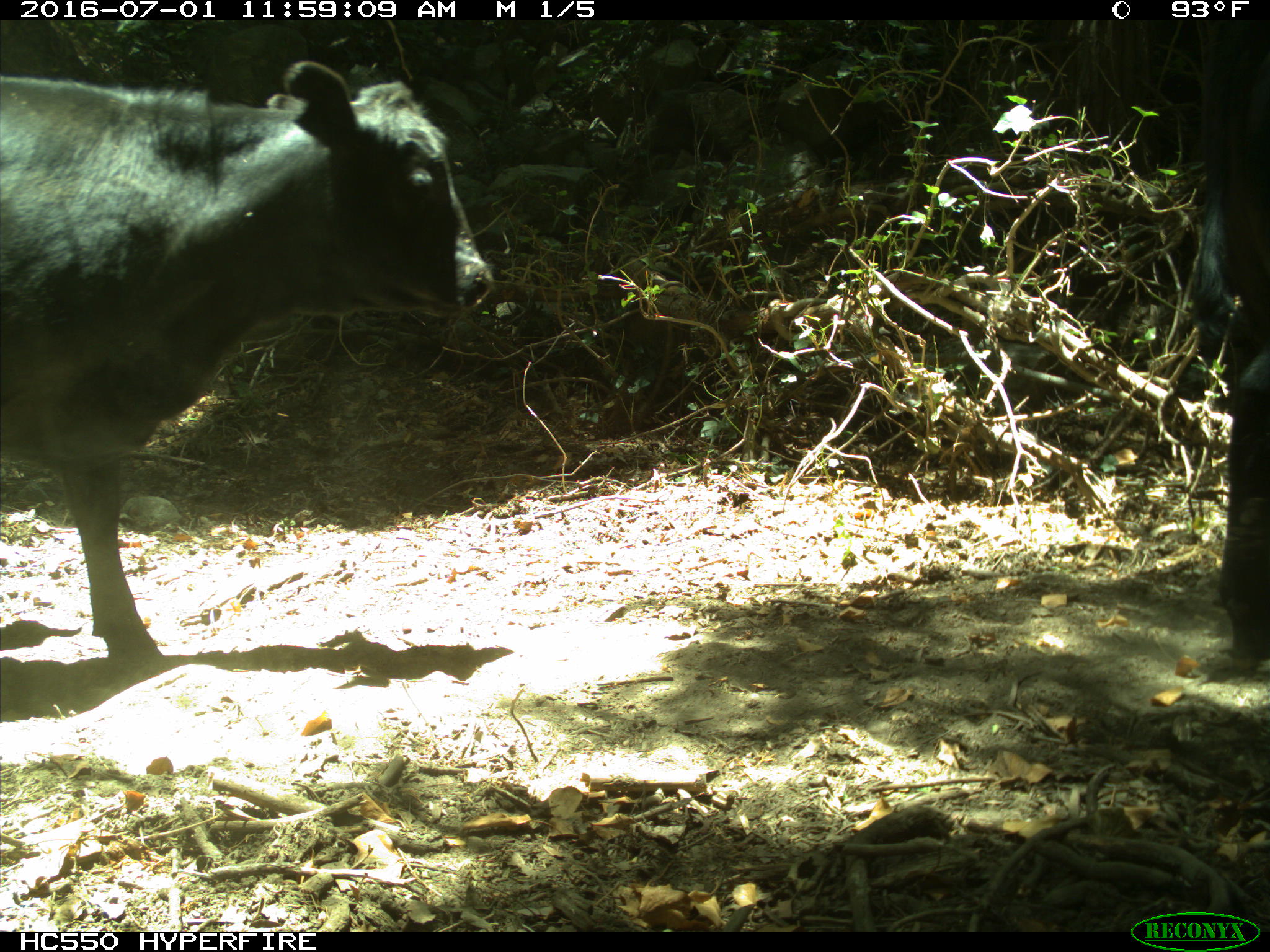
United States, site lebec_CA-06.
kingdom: Animalia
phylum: Chordata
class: Mammalia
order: Artiodactyla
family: Bovidae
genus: Bos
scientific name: Bos taurus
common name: domestic cow